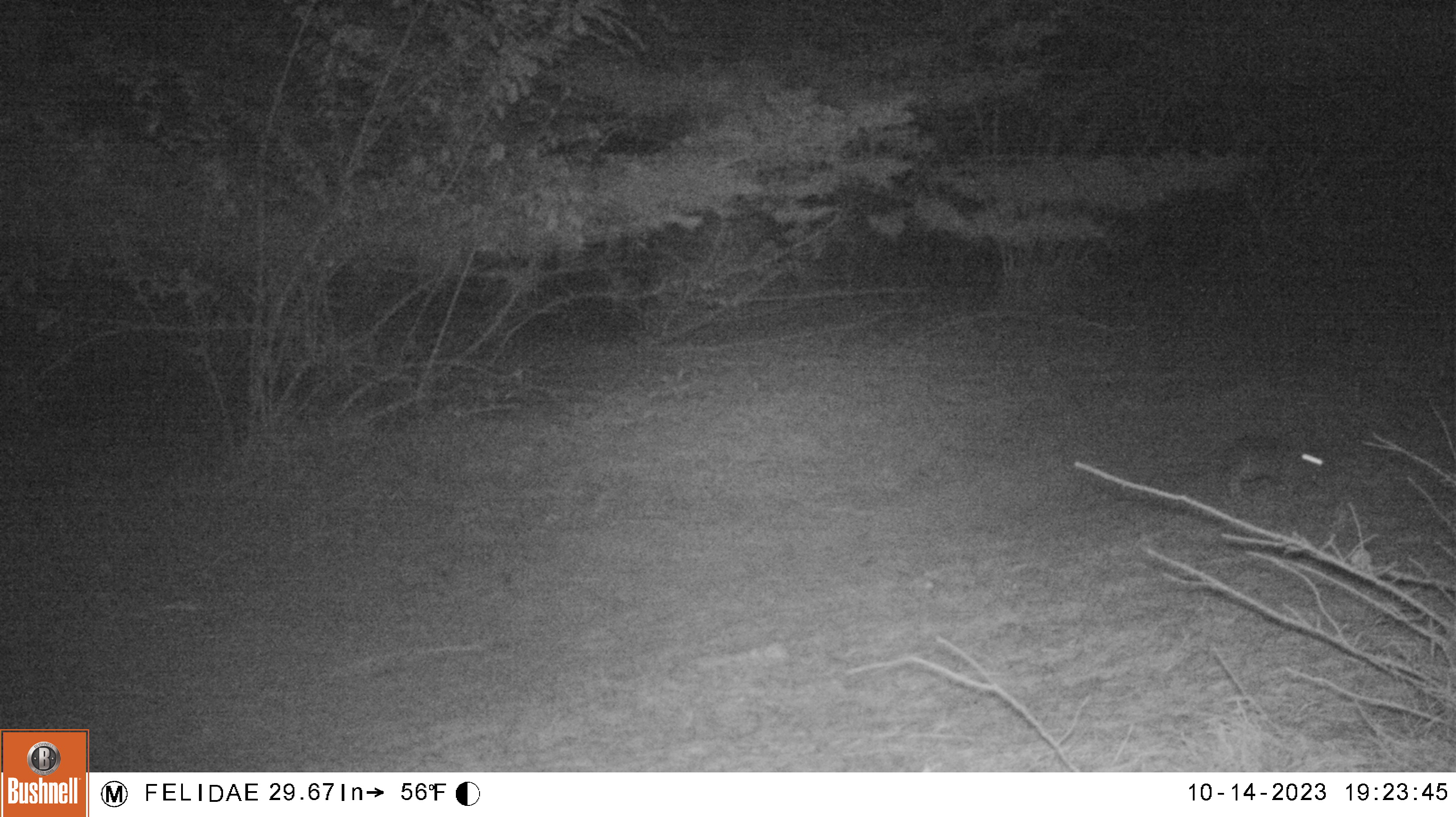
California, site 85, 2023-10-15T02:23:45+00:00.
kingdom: Animalia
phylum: Chordata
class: Mammalia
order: Lagomorpha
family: Leporidae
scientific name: Leporidae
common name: rabbit